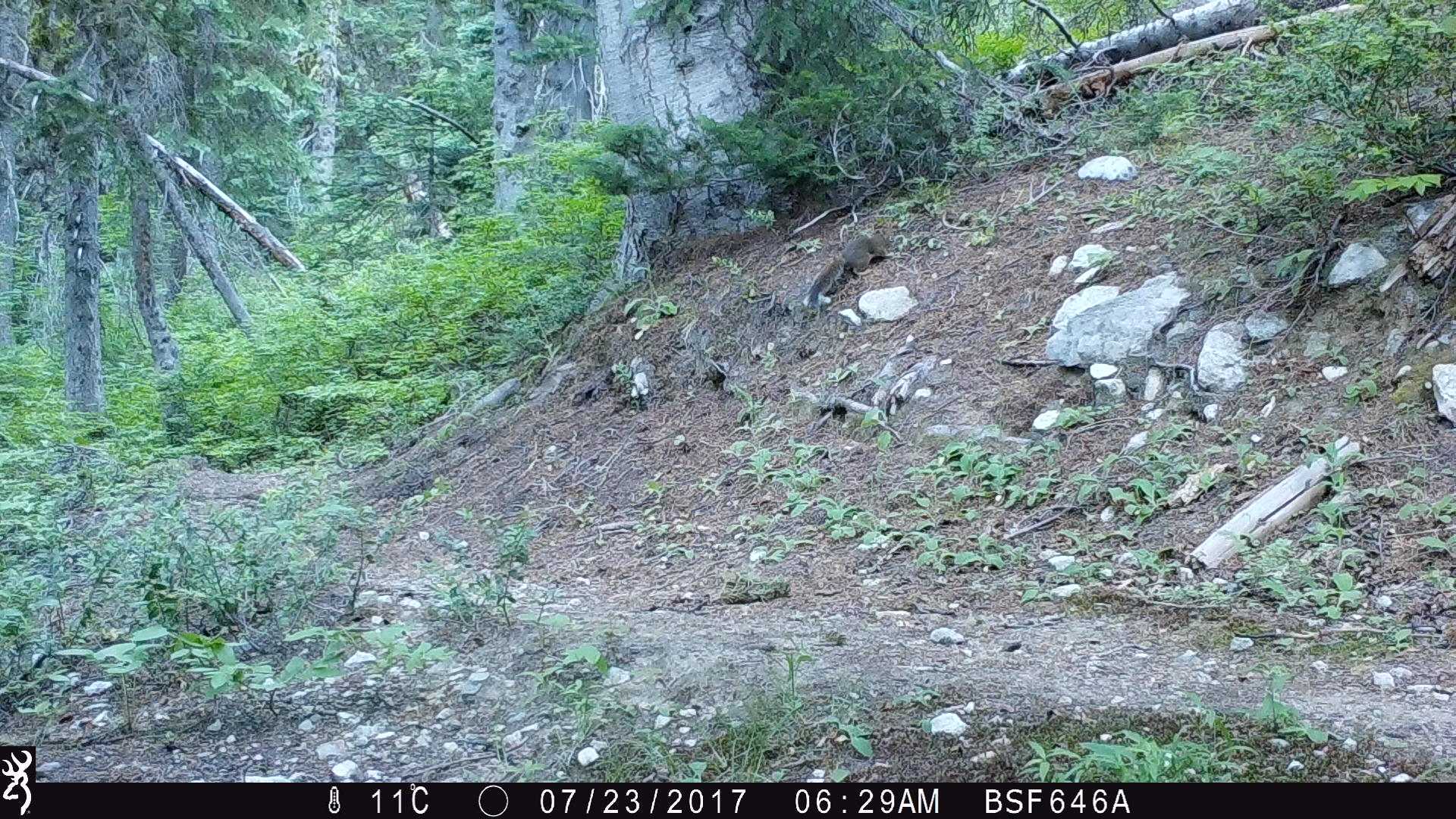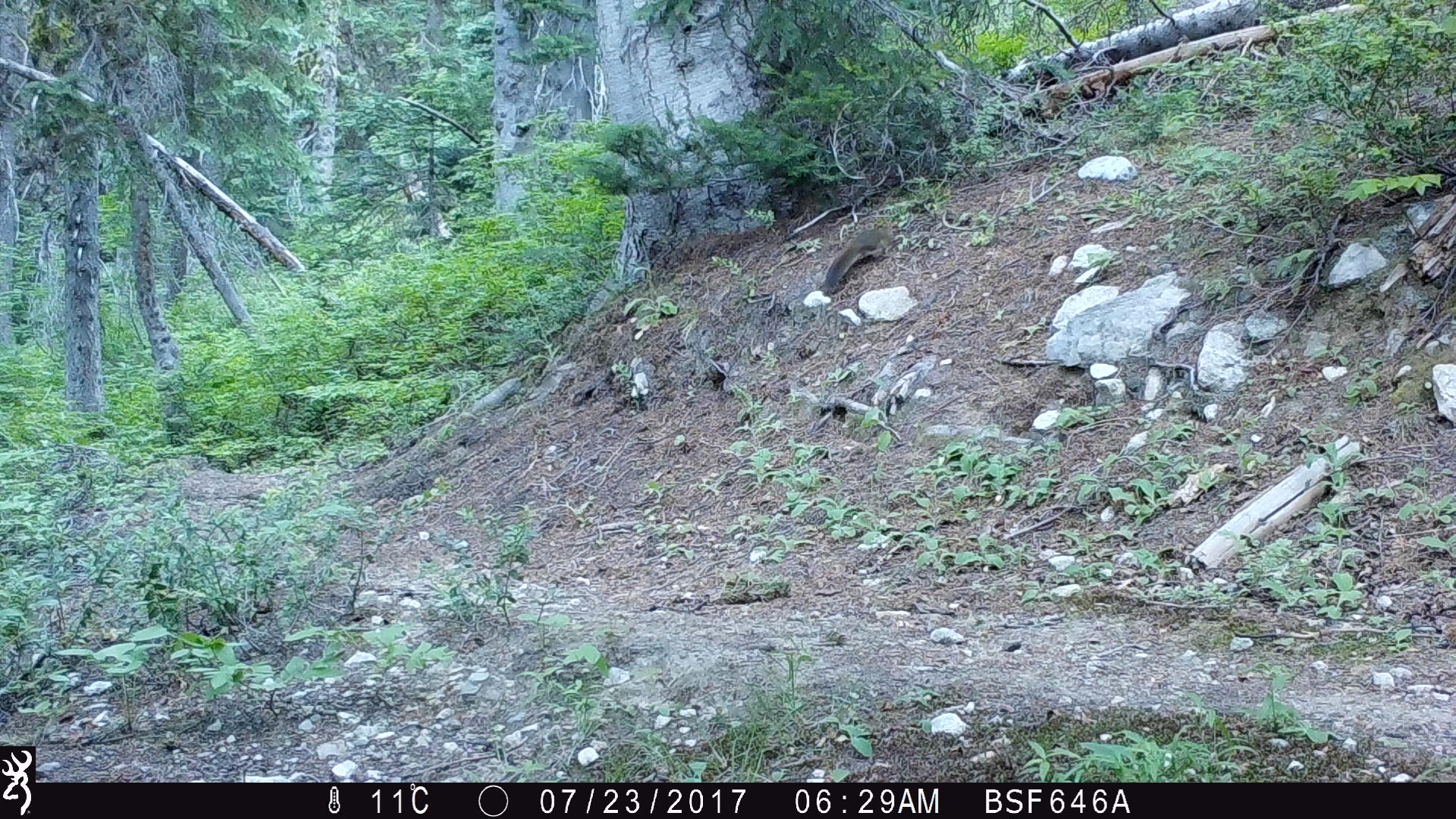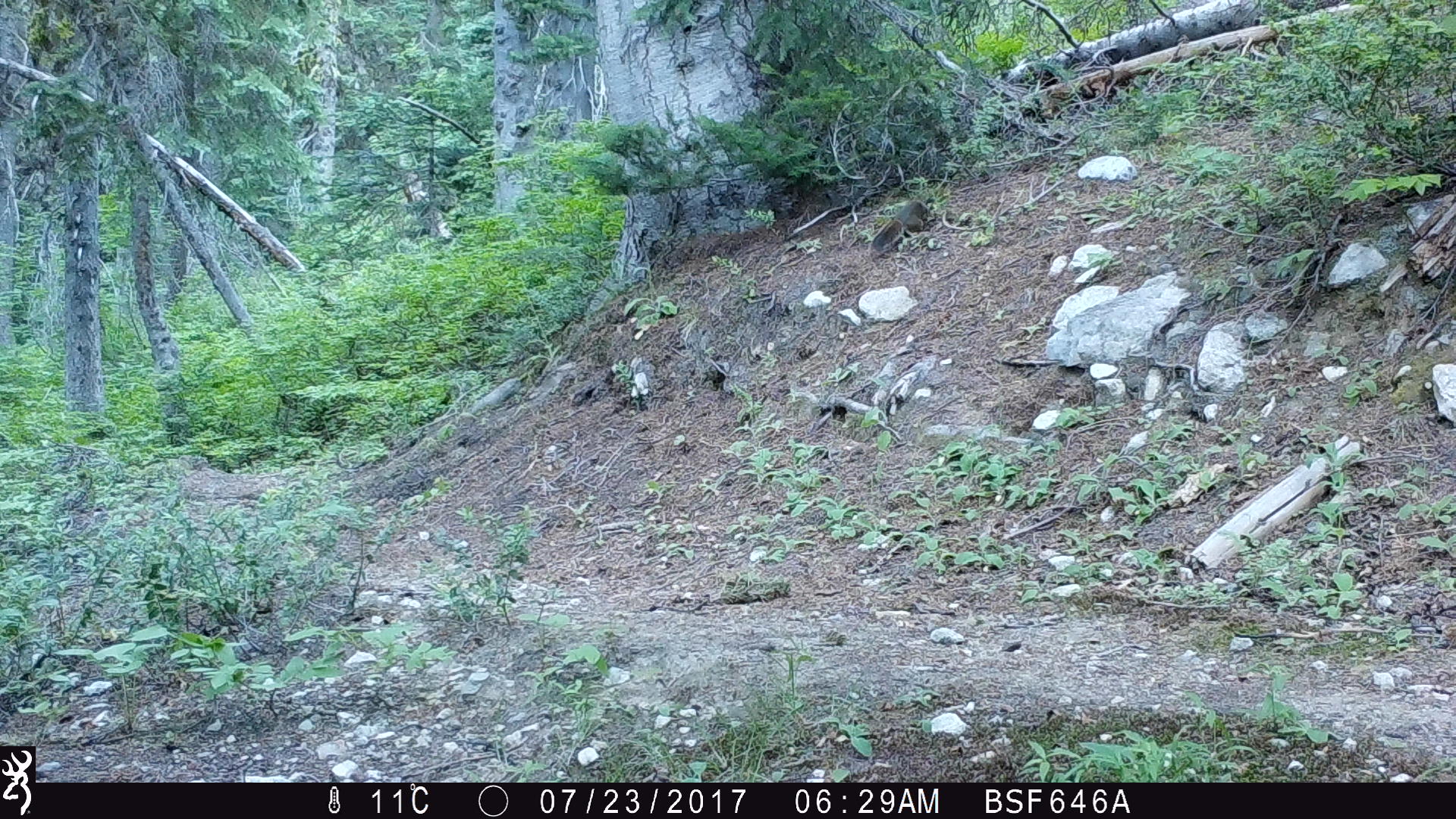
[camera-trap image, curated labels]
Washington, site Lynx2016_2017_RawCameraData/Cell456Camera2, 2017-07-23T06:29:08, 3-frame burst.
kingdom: Animalia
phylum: Chordata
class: Mammalia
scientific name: Mammalia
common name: small mammal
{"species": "small mammal (Mammalia)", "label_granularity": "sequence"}